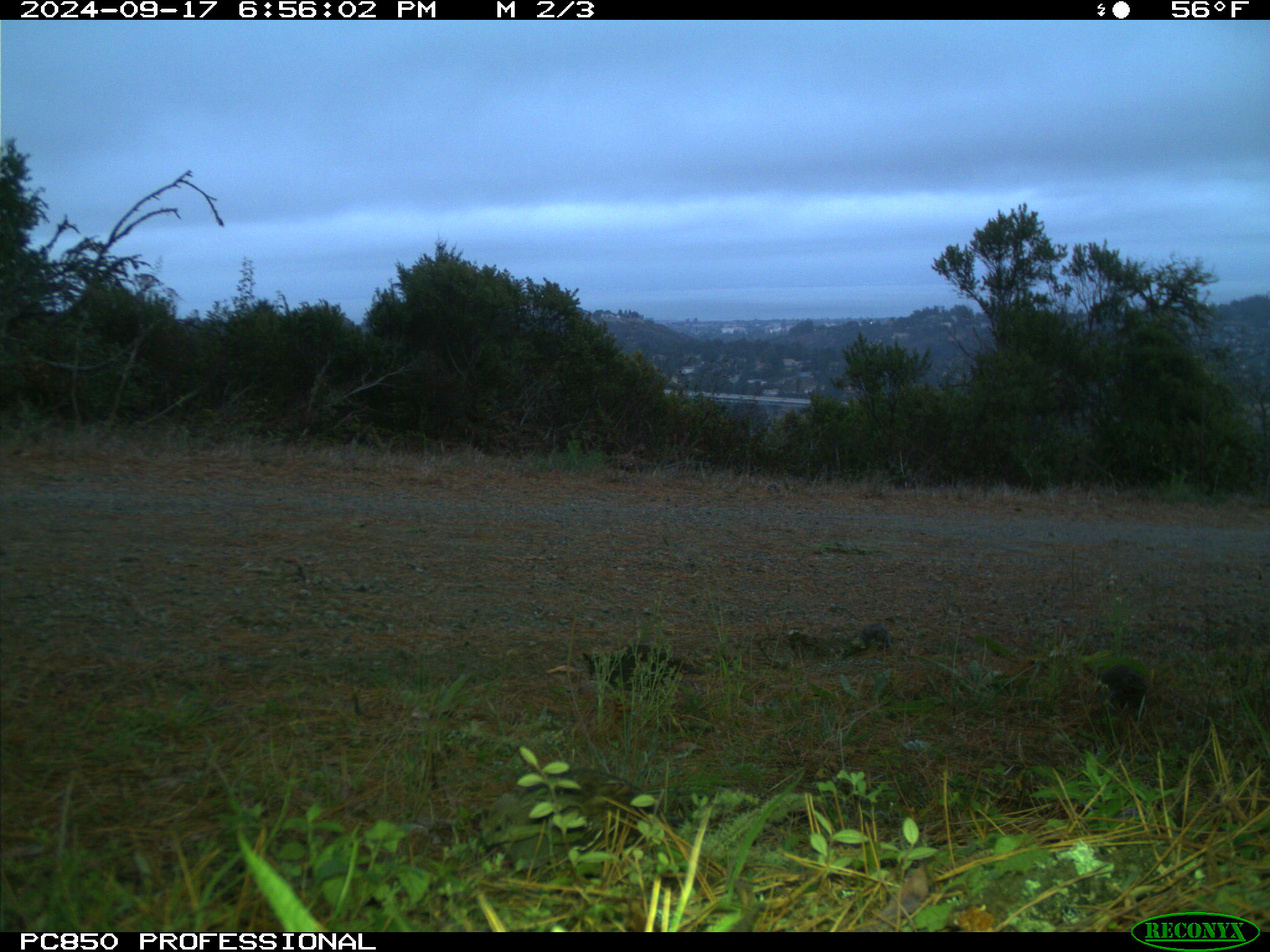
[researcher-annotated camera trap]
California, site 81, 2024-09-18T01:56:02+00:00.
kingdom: Animalia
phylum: Chordata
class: Aves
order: Galliformes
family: Odontophoridae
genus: Callipepla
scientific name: Callipepla californica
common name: california quail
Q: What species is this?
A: California quail (Callipepla californica).